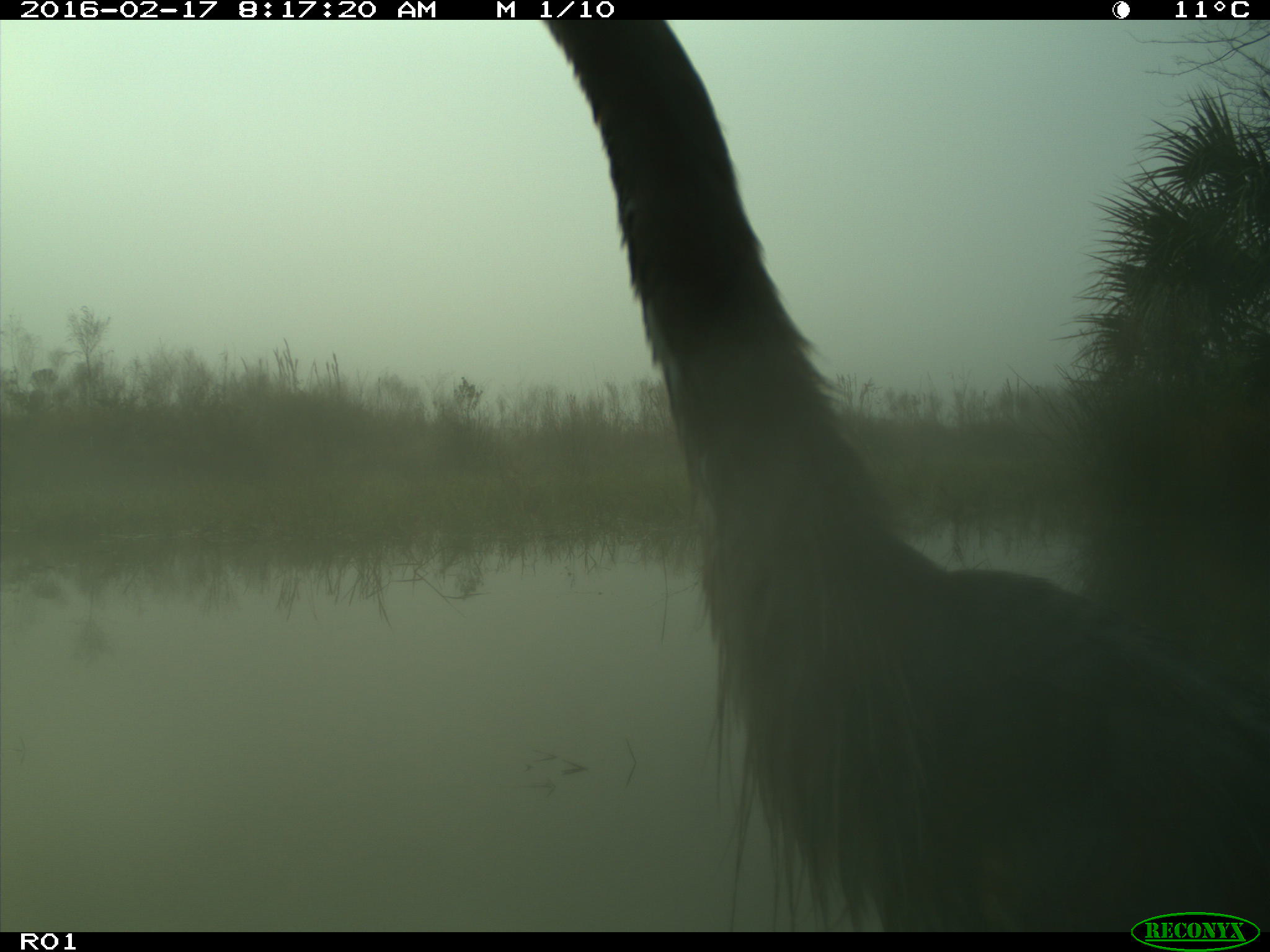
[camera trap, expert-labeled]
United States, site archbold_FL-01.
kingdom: Animalia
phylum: Chordata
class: Aves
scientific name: Aves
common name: birds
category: unidentified bird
Unidentified bird (birds) (Aves).